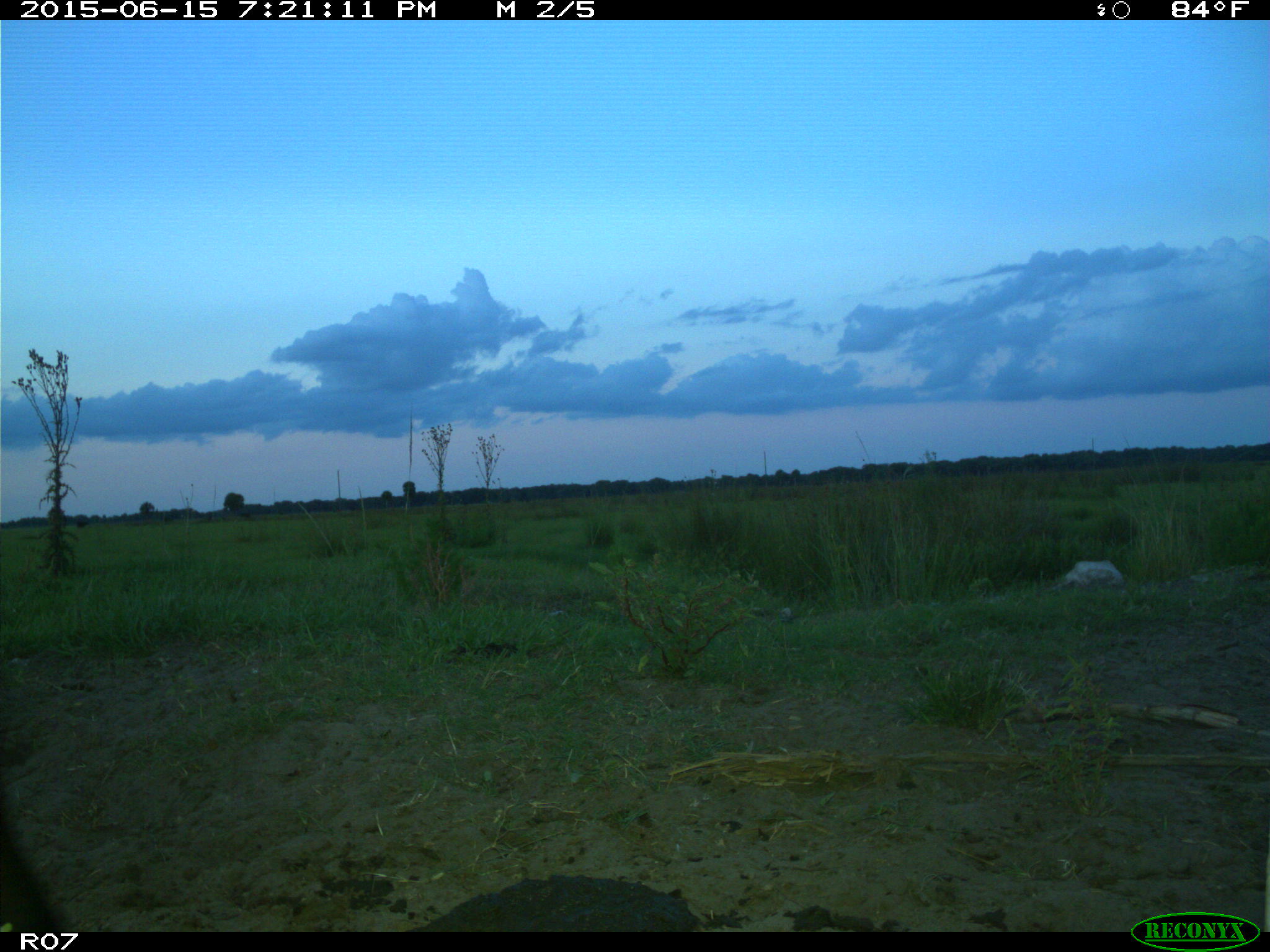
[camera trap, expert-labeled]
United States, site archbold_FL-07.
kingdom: Animalia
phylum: Chordata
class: Mammalia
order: Artiodactyla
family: Bovidae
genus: Bos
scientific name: Bos taurus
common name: domestic cow